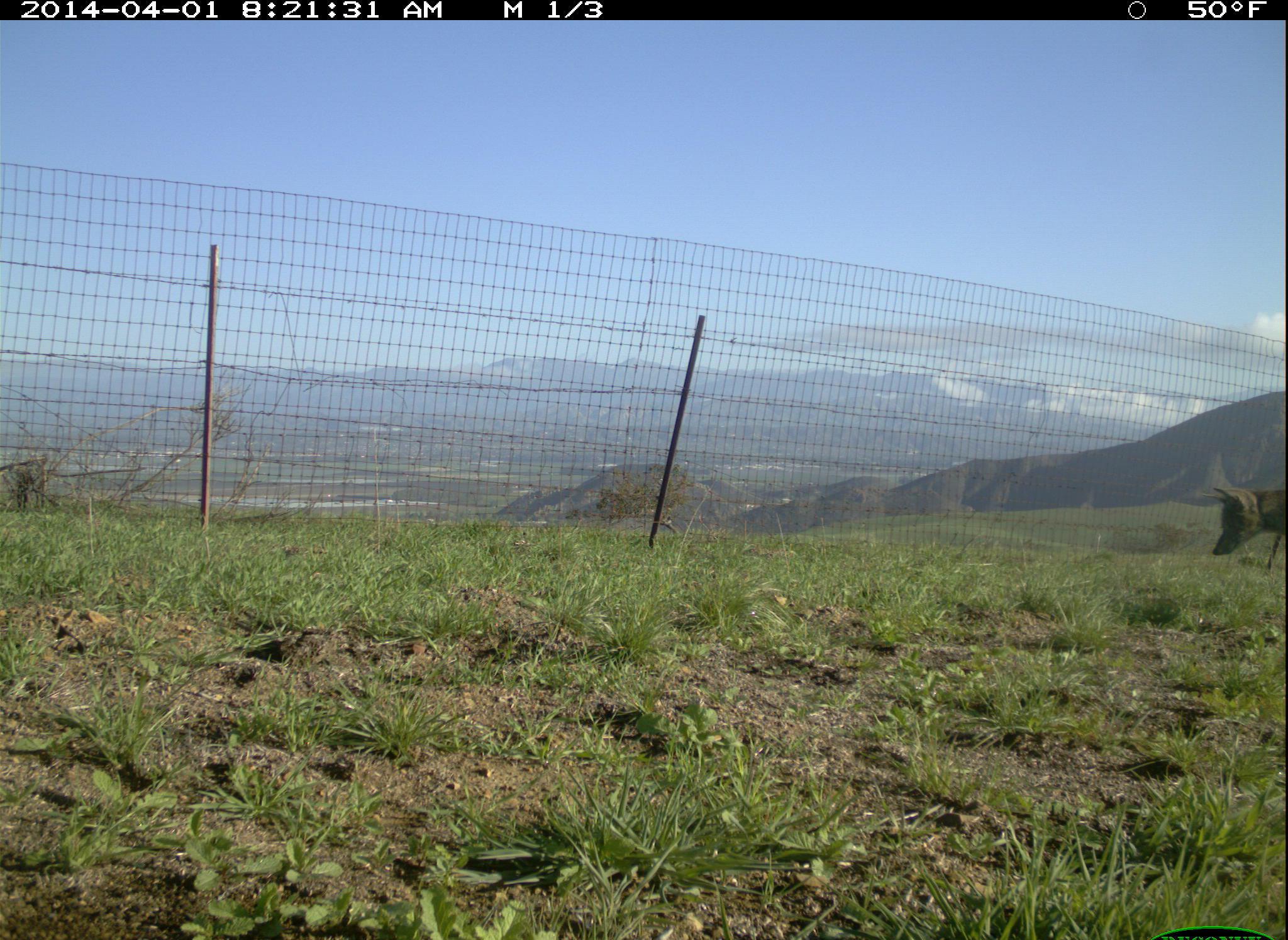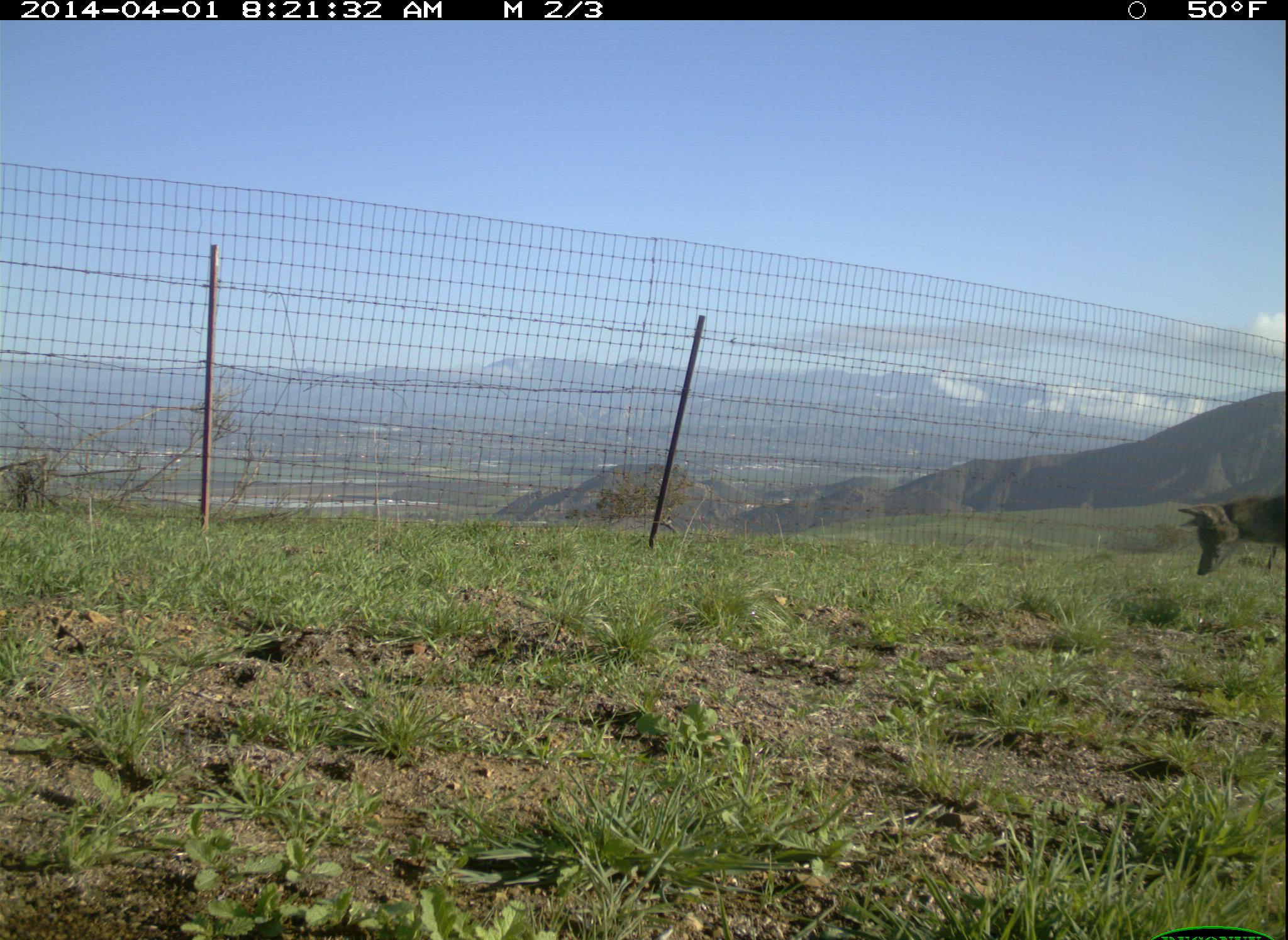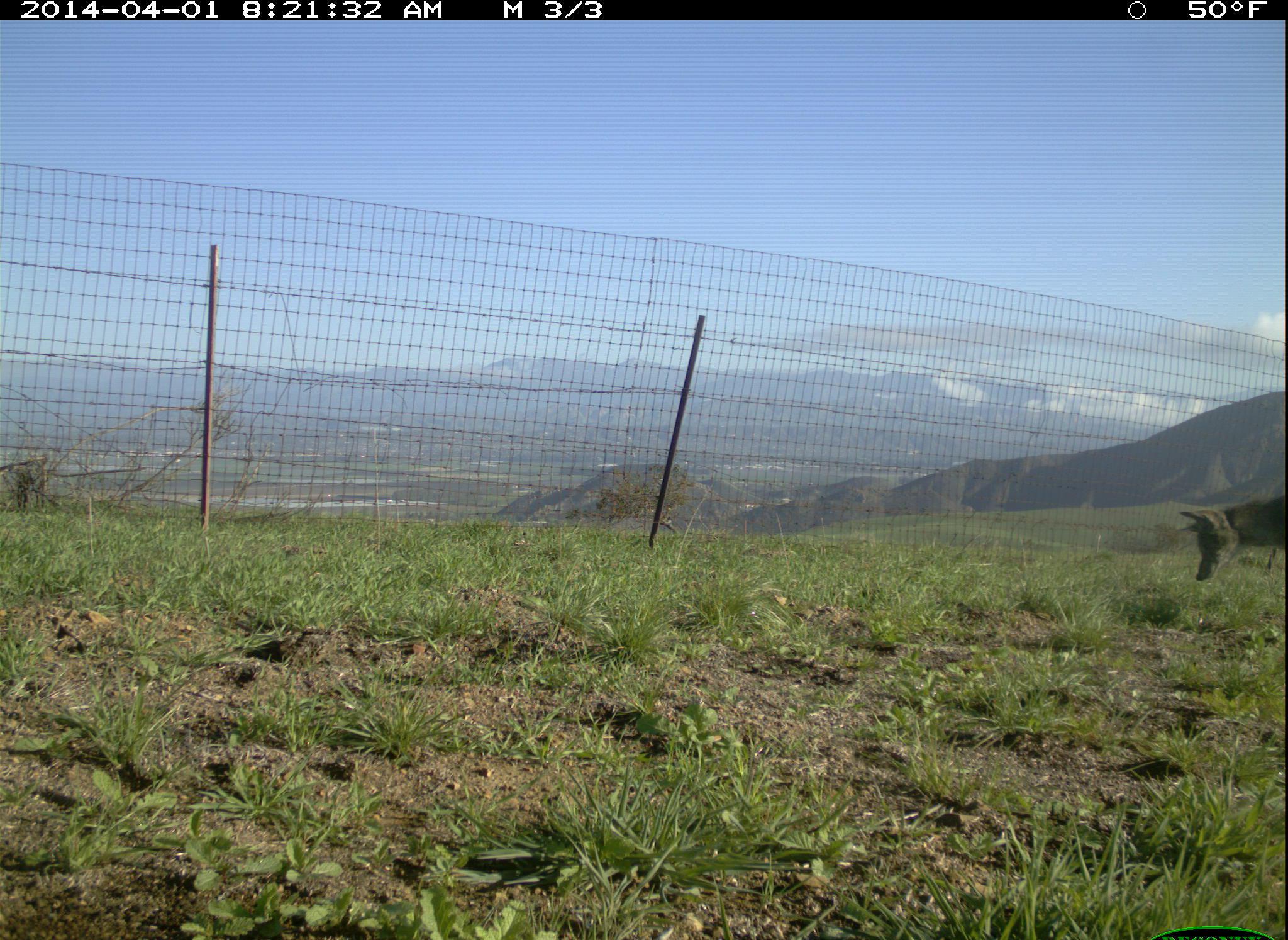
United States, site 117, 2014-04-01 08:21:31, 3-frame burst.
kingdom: Animalia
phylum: Chordata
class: Mammalia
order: Carnivora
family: Canidae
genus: Canis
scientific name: Canis latrans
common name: coyote